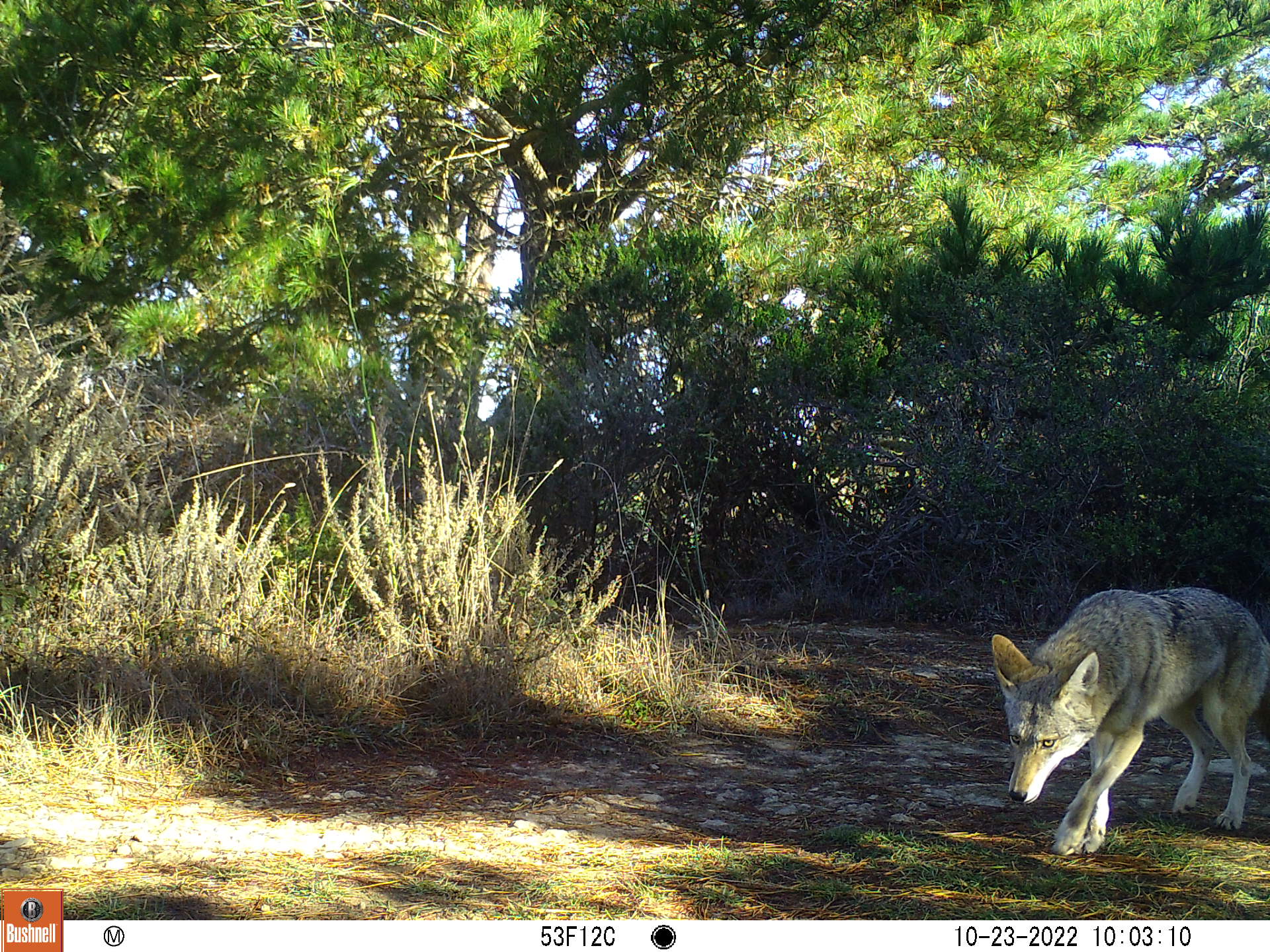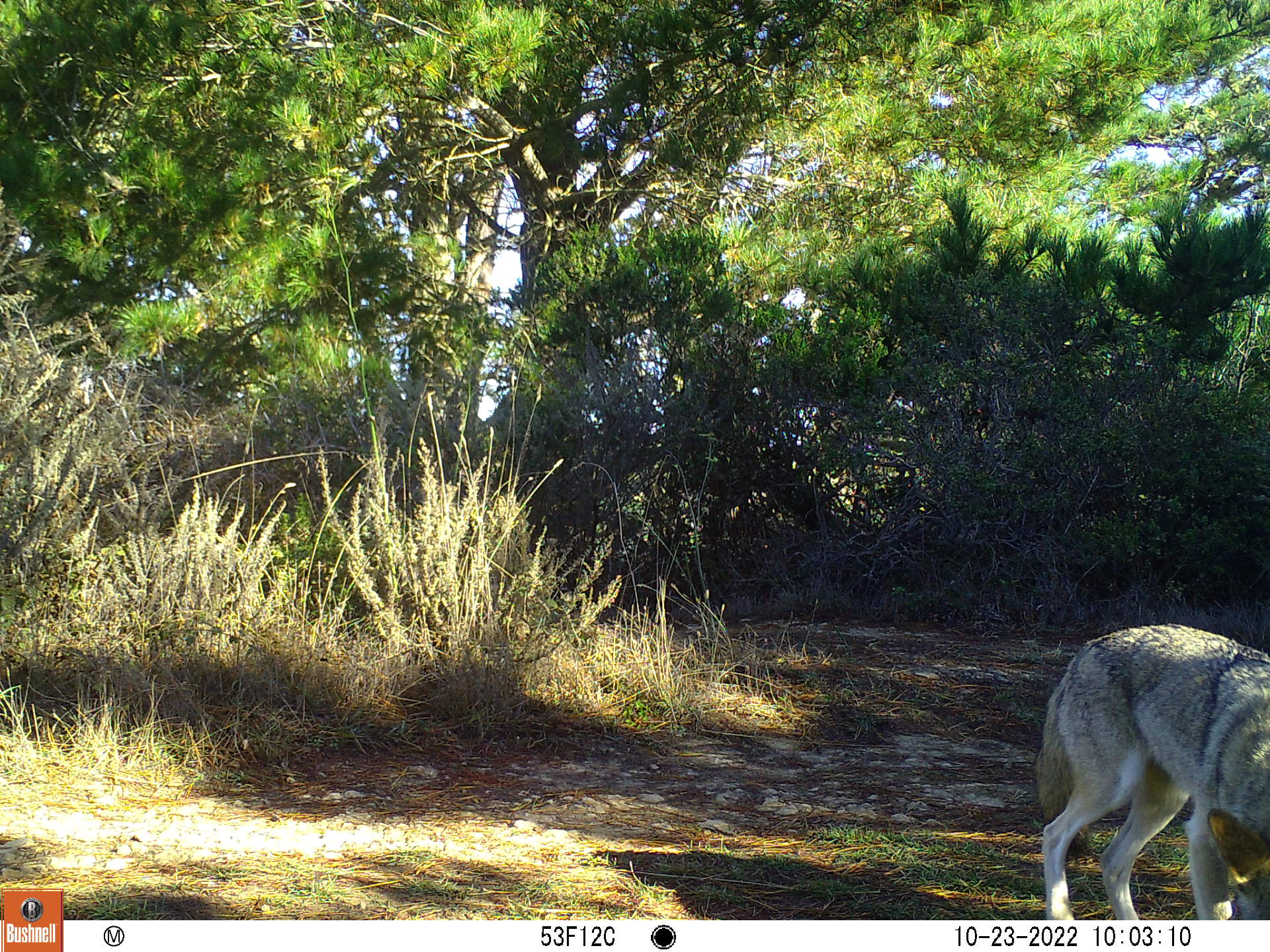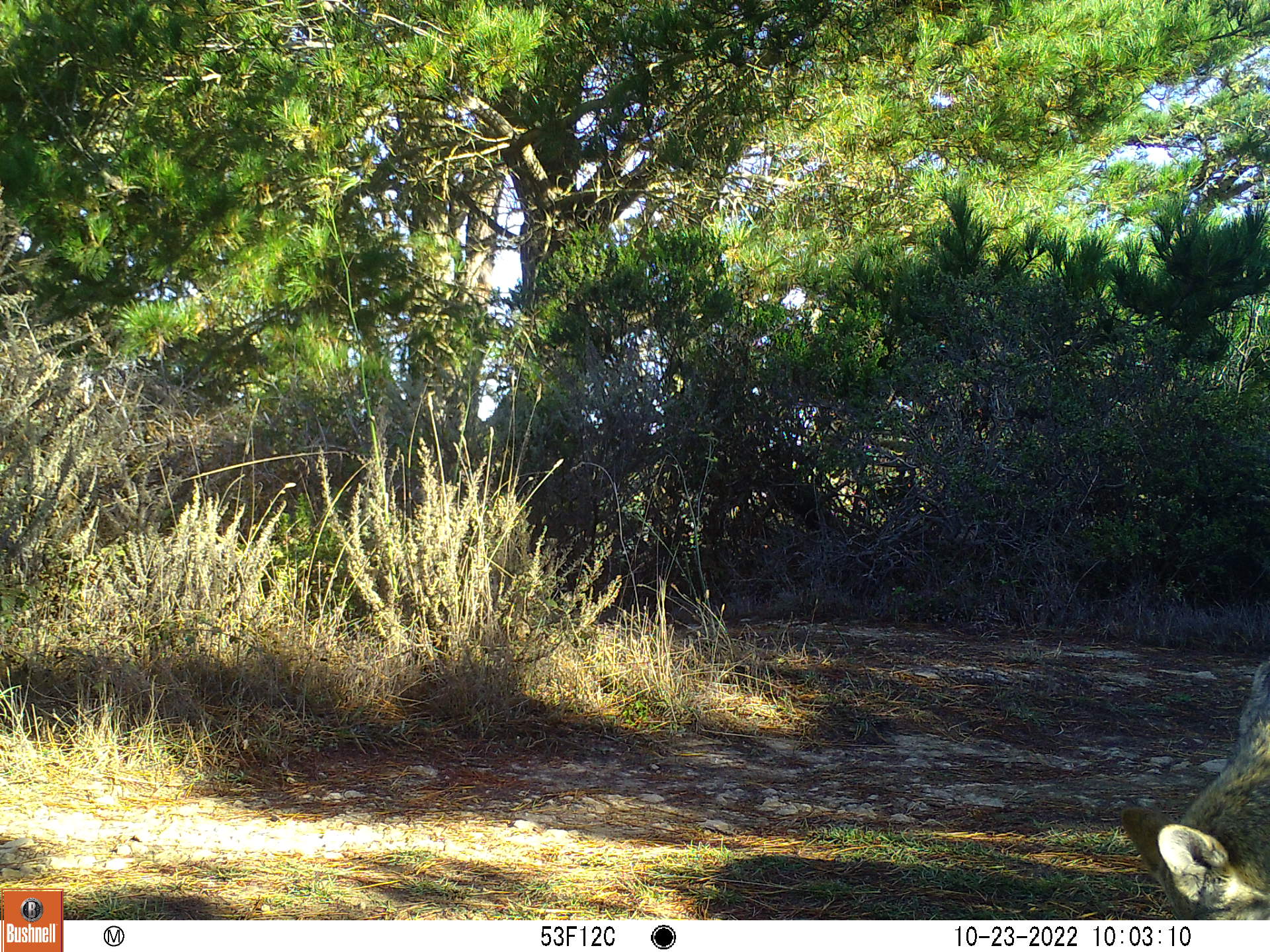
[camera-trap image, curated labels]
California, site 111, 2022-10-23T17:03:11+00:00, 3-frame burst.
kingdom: Animalia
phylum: Chordata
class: Mammalia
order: Carnivora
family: Canidae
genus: Canis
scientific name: Canis latrans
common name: coyote